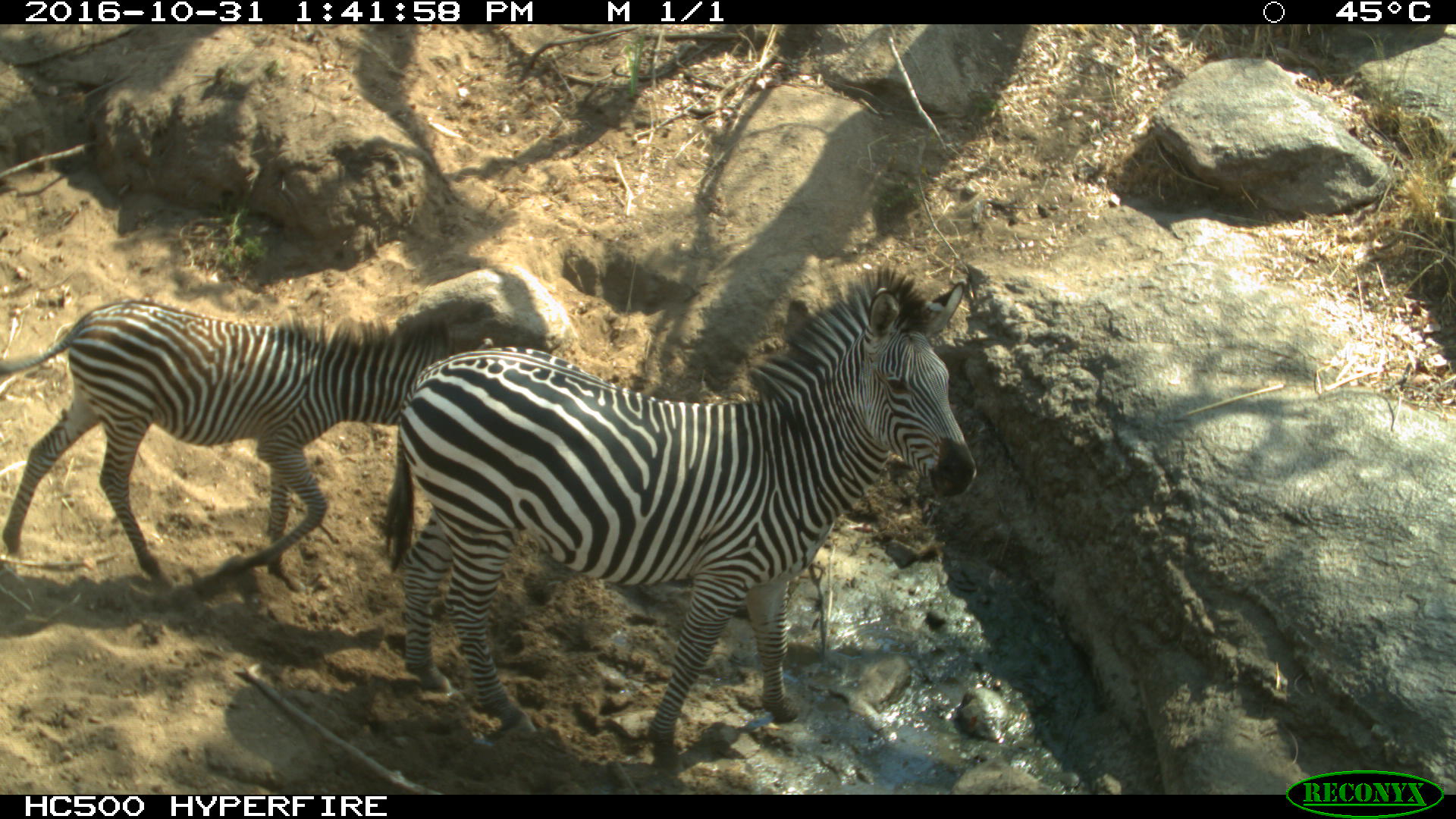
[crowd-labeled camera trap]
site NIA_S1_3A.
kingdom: Animalia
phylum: Chordata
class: Mammalia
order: Perissodactyla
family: Equidae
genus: Equus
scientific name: Equus quagga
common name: plains zebra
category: zebraplains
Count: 2.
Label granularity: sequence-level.